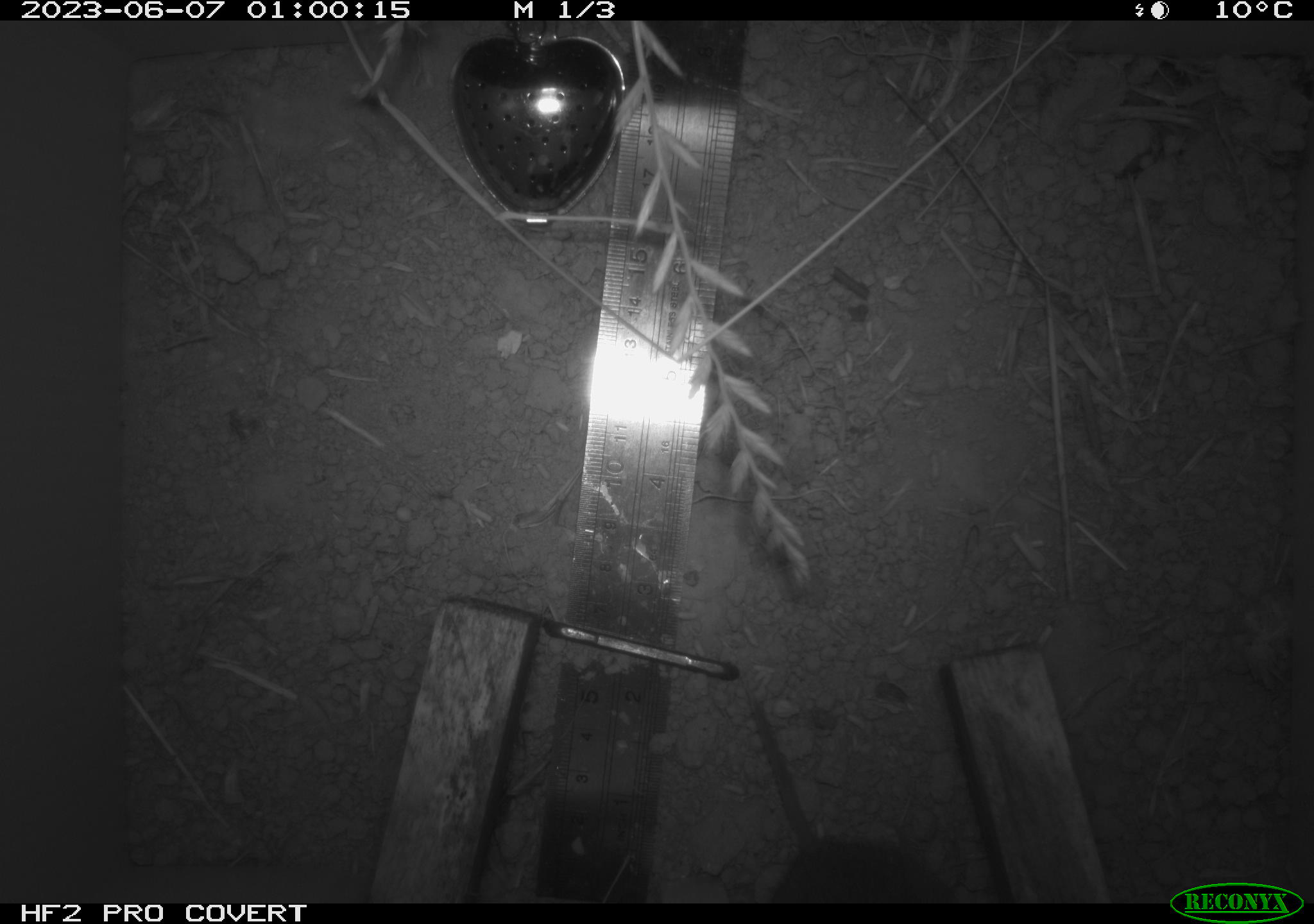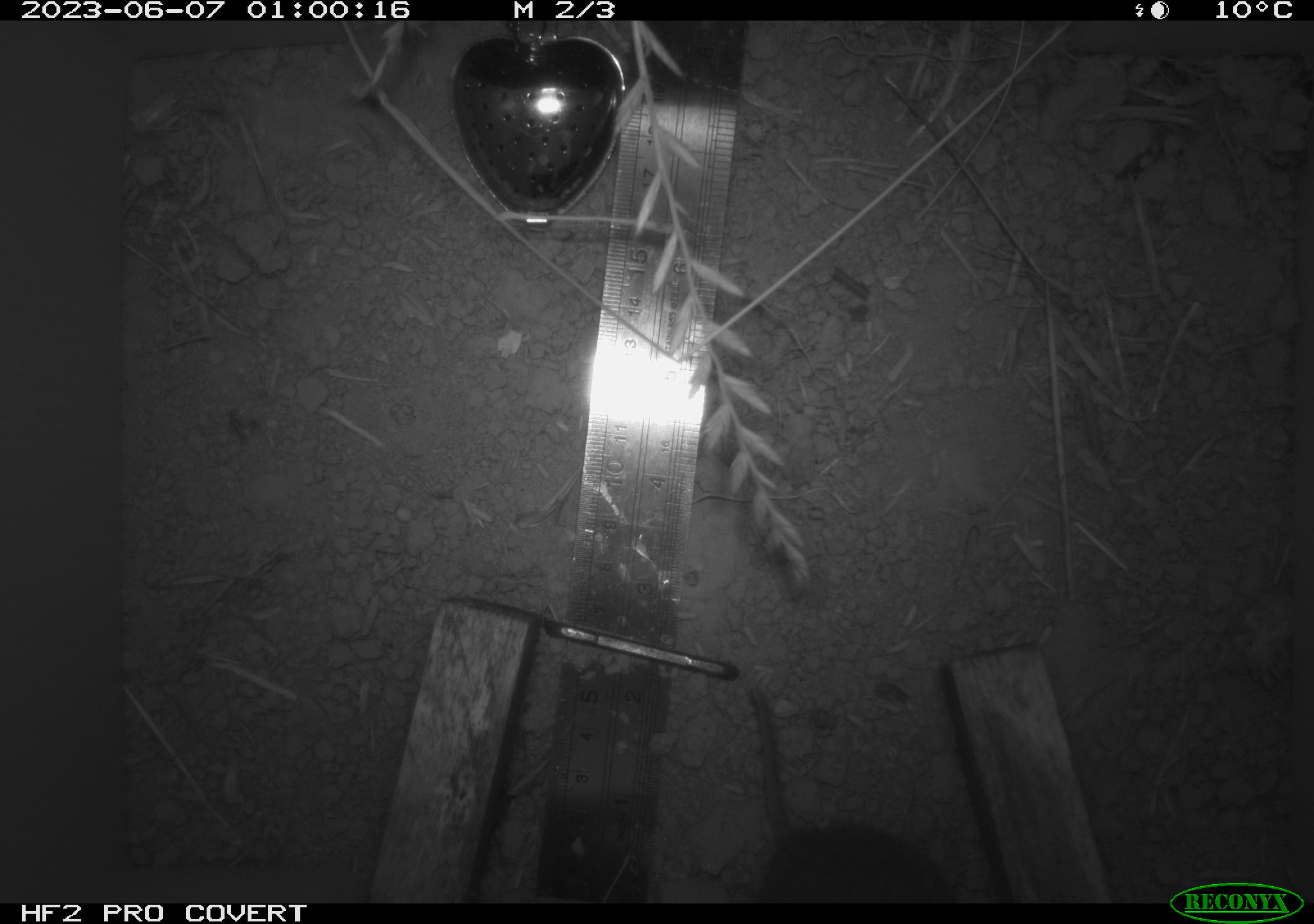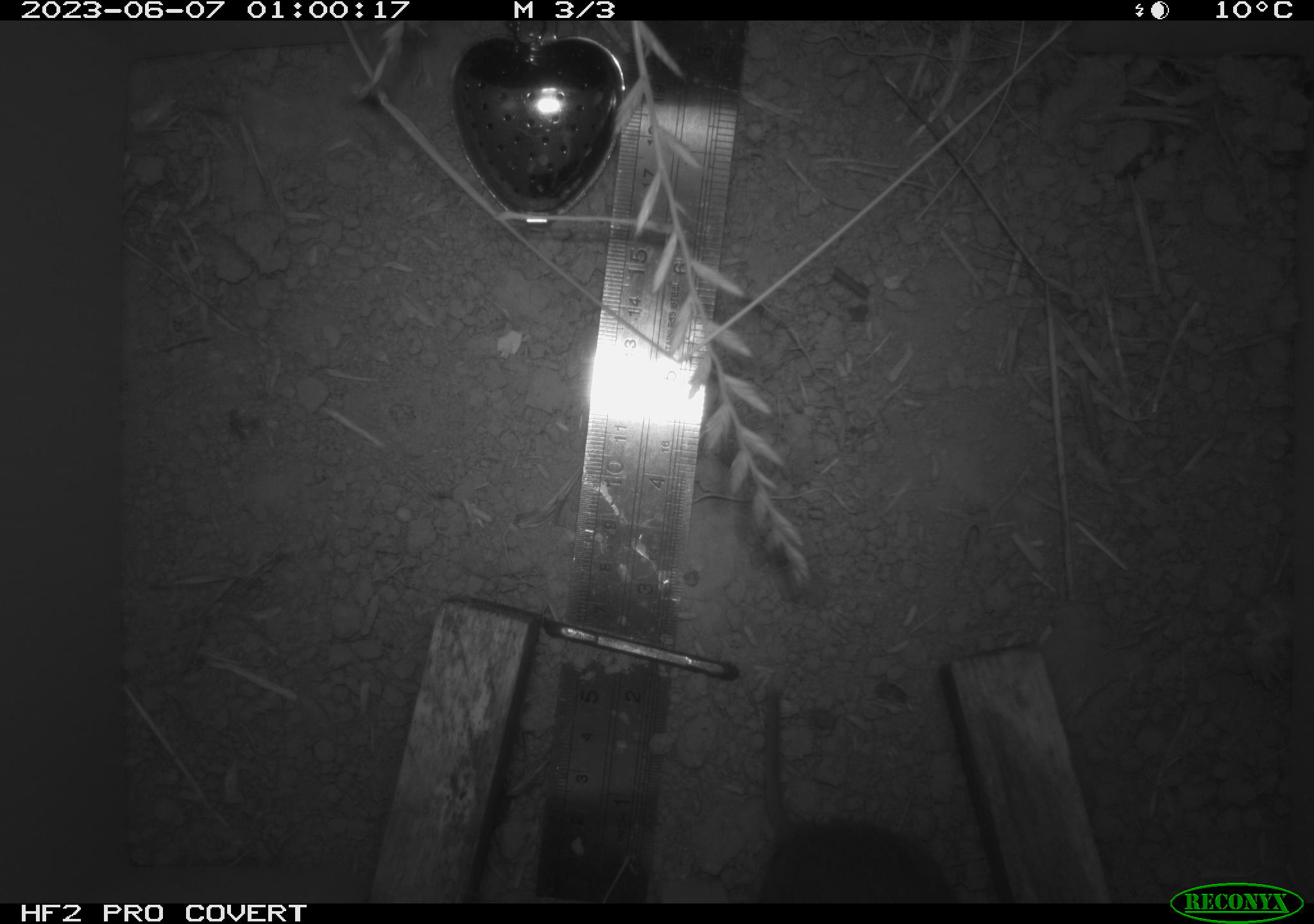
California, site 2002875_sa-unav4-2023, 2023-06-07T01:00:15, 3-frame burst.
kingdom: Animalia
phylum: Chordata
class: Mammalia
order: Rodentia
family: Cricetidae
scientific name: Arvicolinae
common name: voles, lemmings, and muskrats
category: arvicolinae subfamily